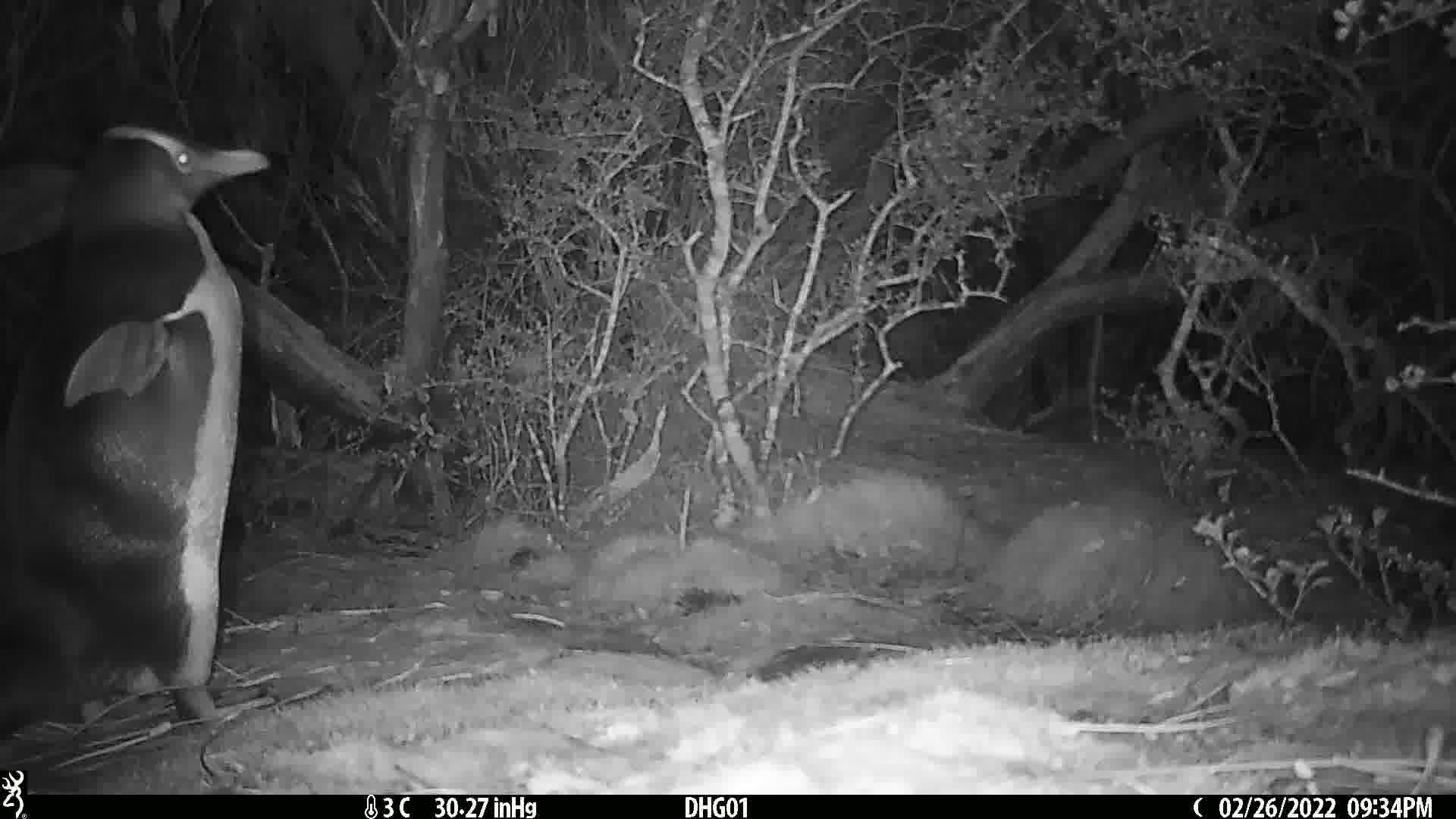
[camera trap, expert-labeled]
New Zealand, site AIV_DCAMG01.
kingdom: Animalia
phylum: Chordata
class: Aves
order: Sphenisciformes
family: Spheniscidae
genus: Megadyptes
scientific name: Megadyptes antipodes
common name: yellow-eyed penguin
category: yellow eyed penguin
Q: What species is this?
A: Yellow eyed penguin (yellow-eyed penguin) (Megadyptes antipodes).